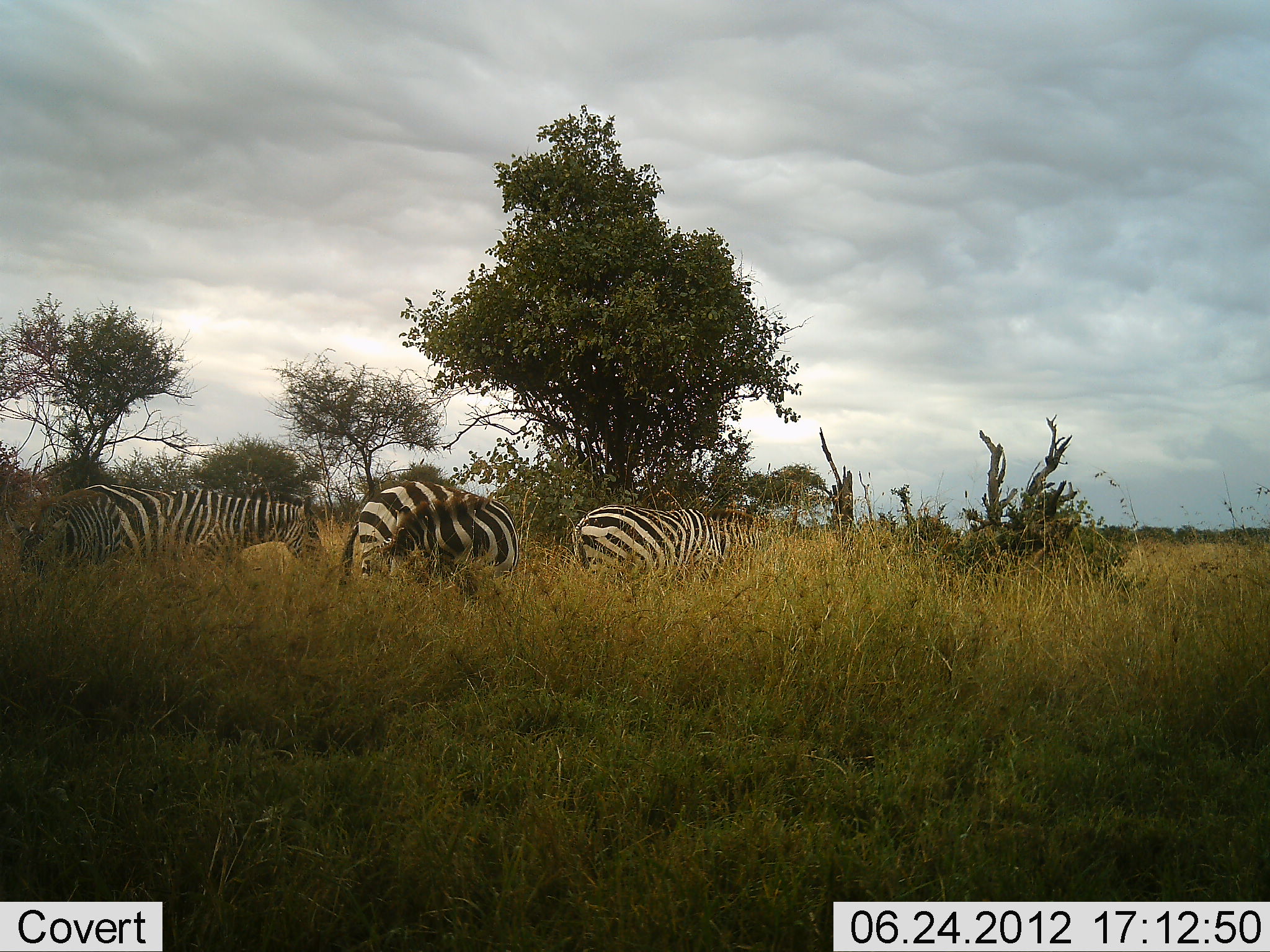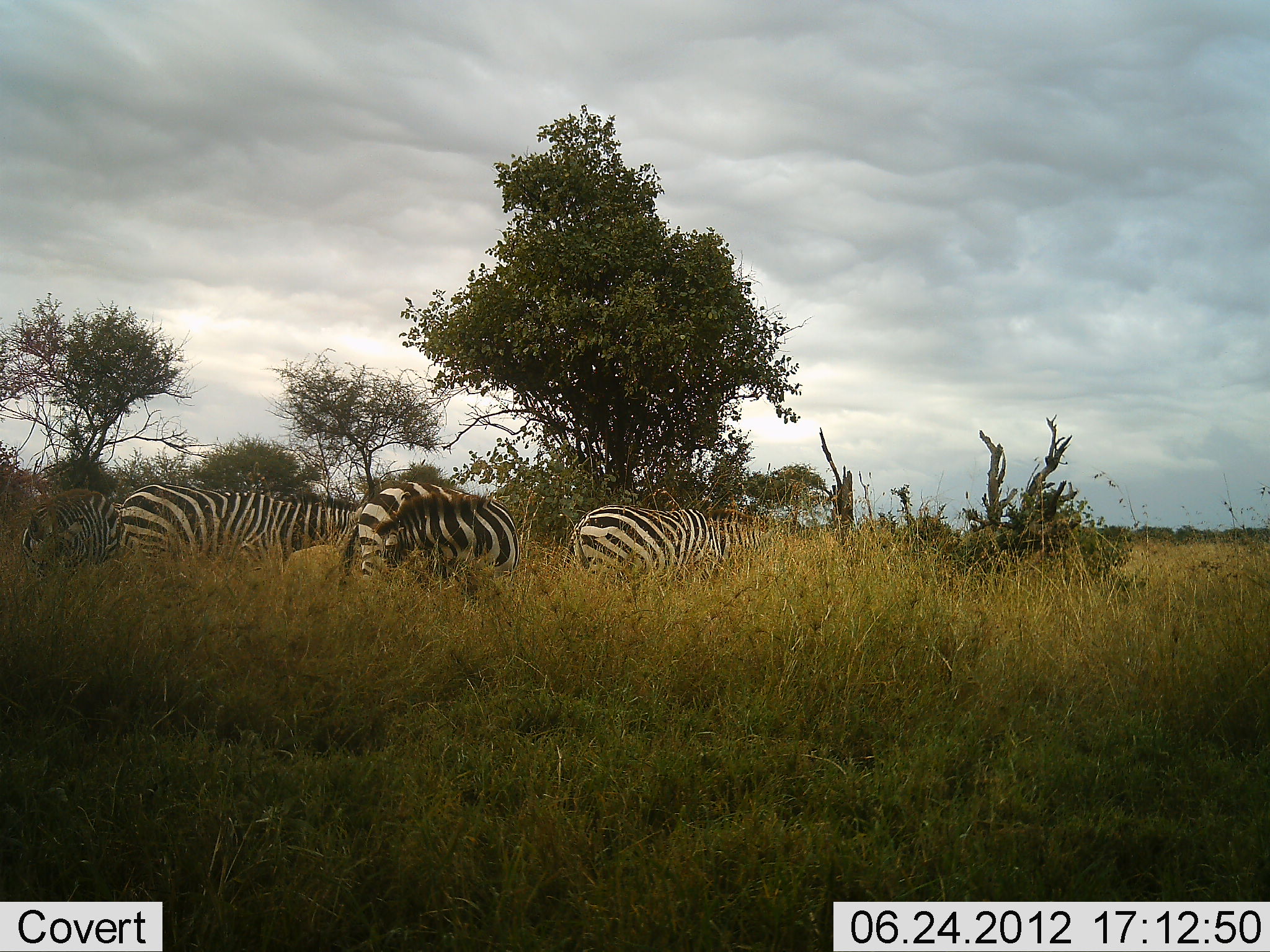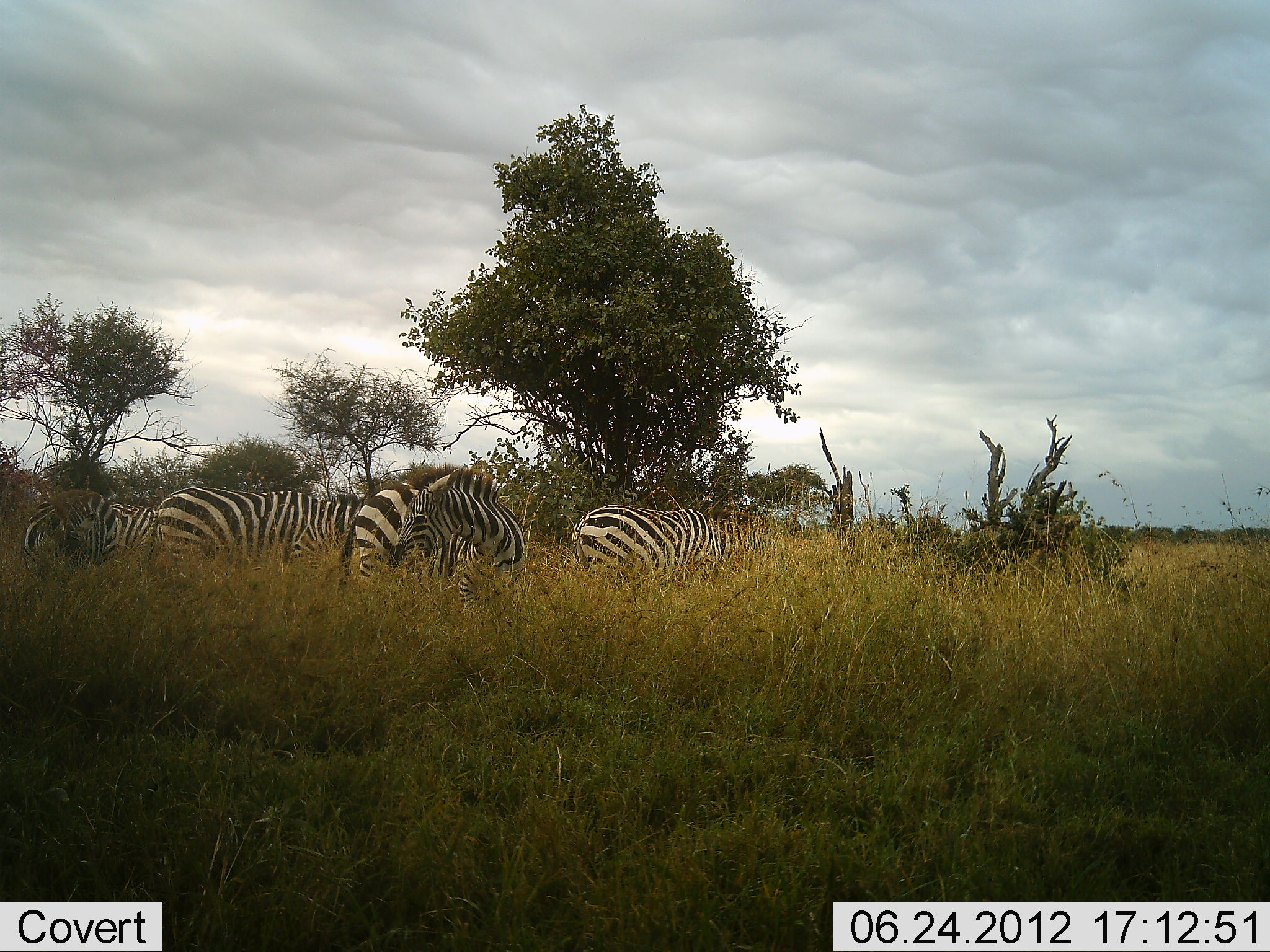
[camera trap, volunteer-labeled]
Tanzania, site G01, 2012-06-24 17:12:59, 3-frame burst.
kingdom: Animalia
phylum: Chordata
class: Mammalia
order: Perissodactyla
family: Equidae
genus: Equus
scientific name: Equus quagga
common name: plains zebra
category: zebra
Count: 4.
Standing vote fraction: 80%.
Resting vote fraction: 0%.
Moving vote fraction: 0%.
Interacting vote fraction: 10%.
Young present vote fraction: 0%.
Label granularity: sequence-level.